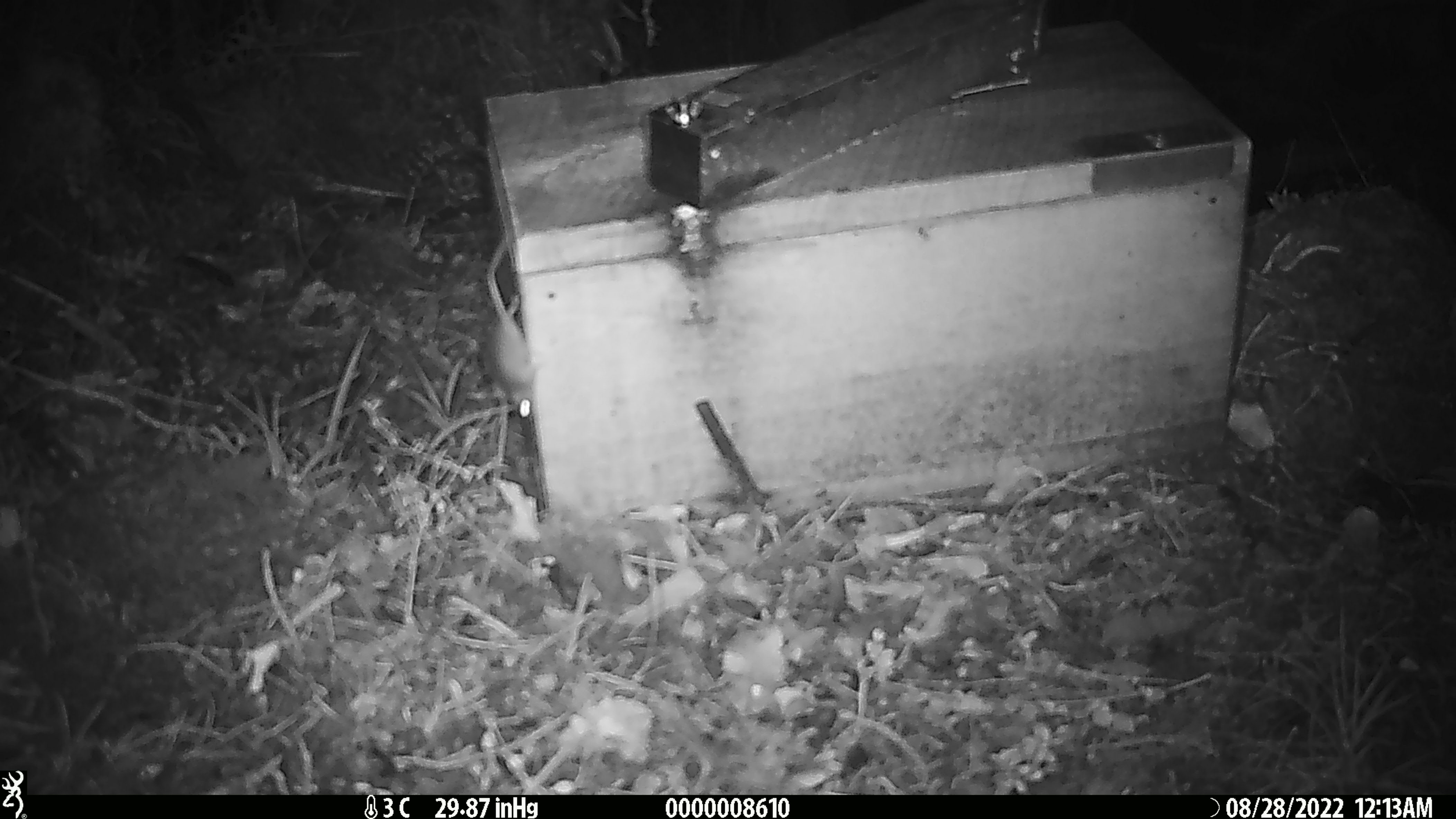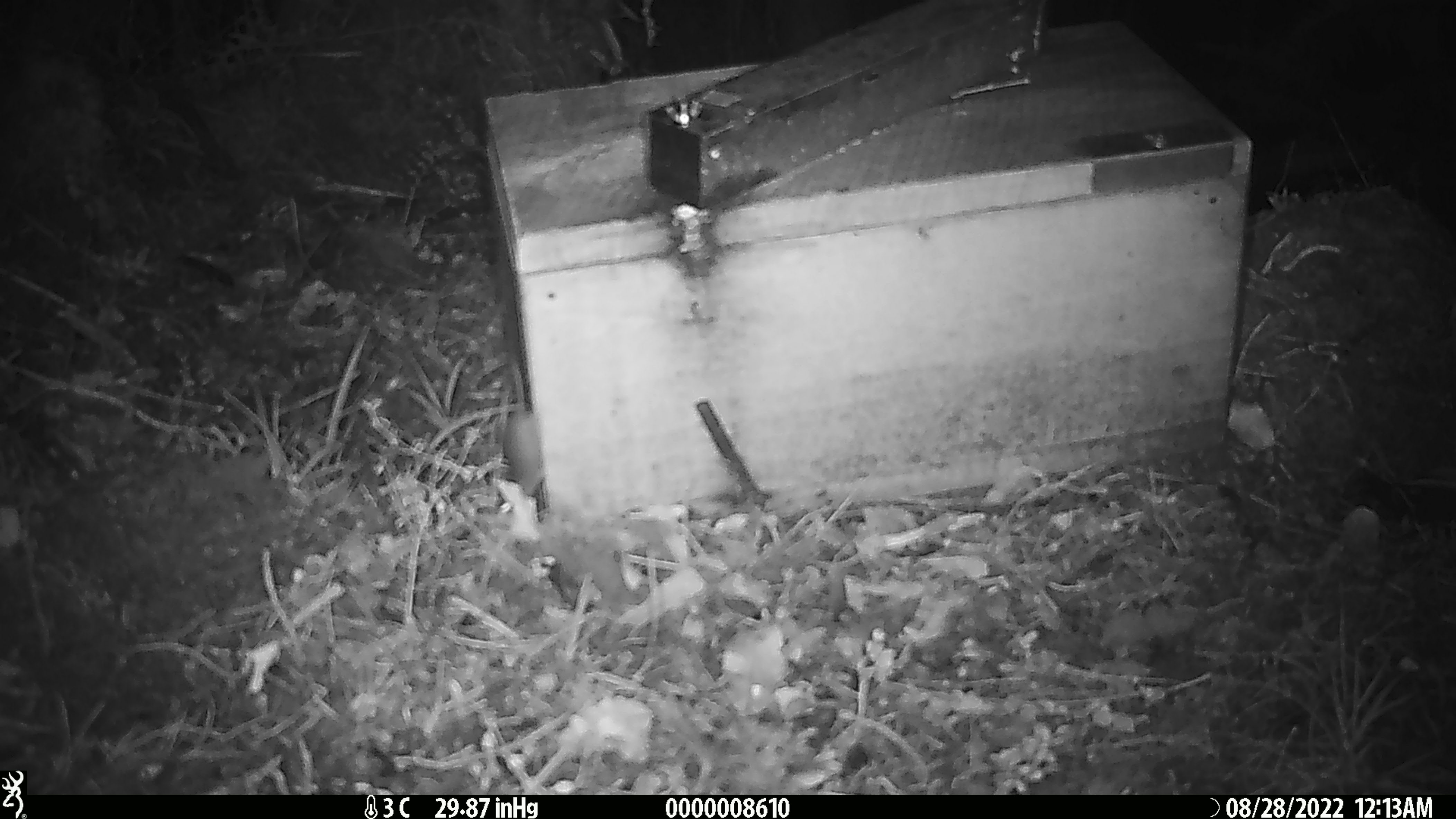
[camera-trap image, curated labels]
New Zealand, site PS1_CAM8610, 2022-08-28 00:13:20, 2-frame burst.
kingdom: Animalia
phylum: Chordata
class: Mammalia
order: Rodentia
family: Muridae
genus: Mus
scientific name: Mus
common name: mouse